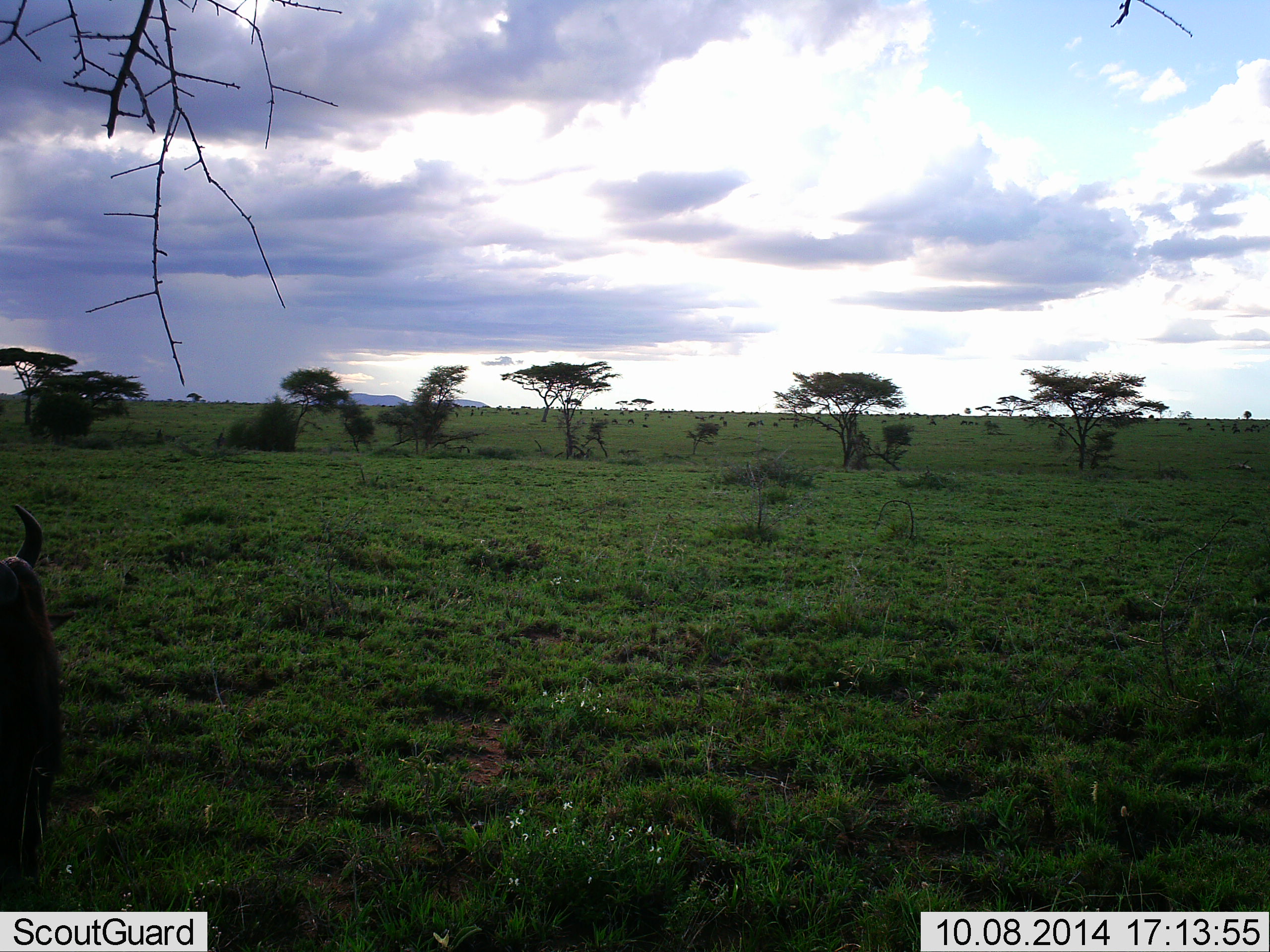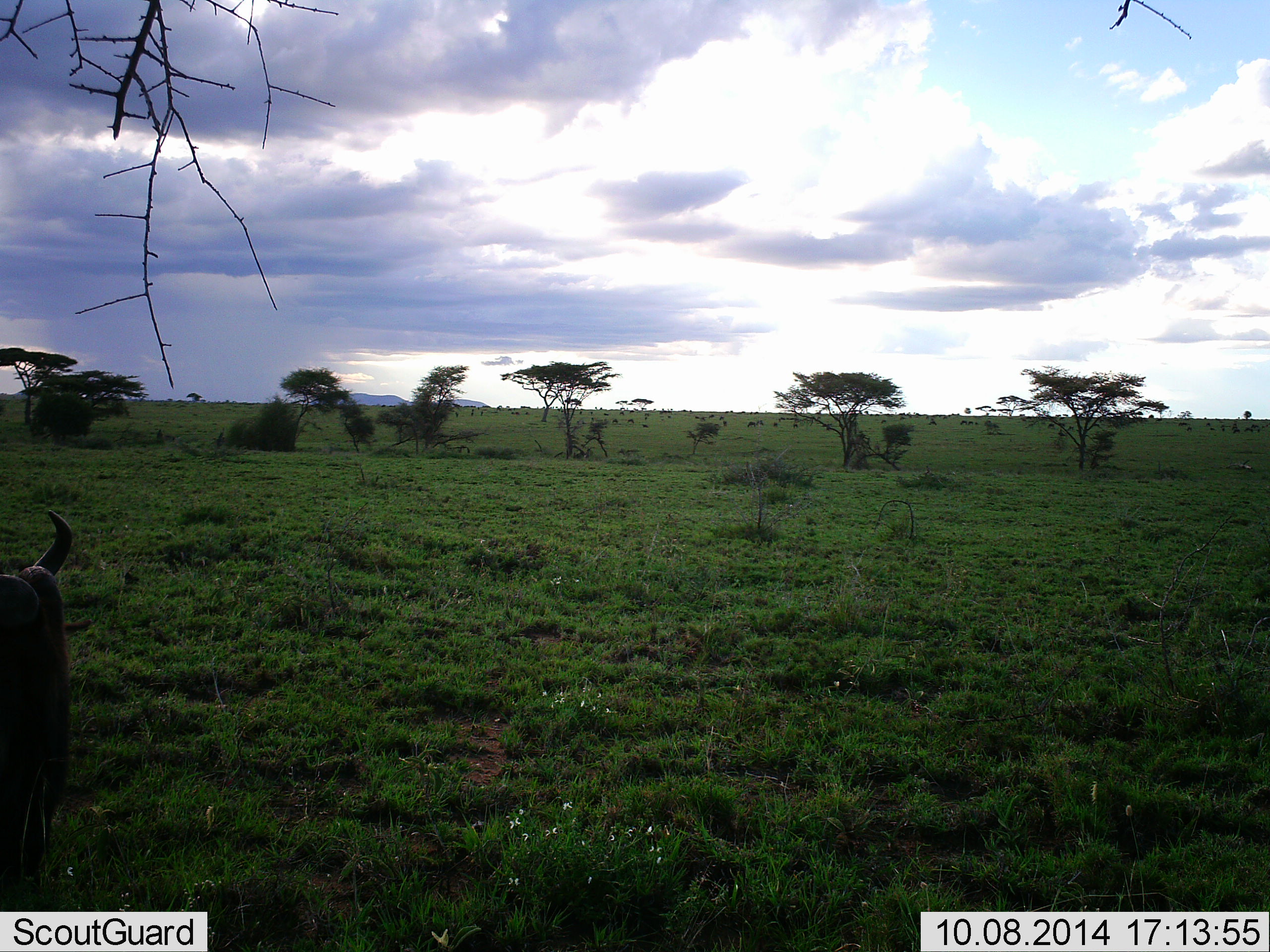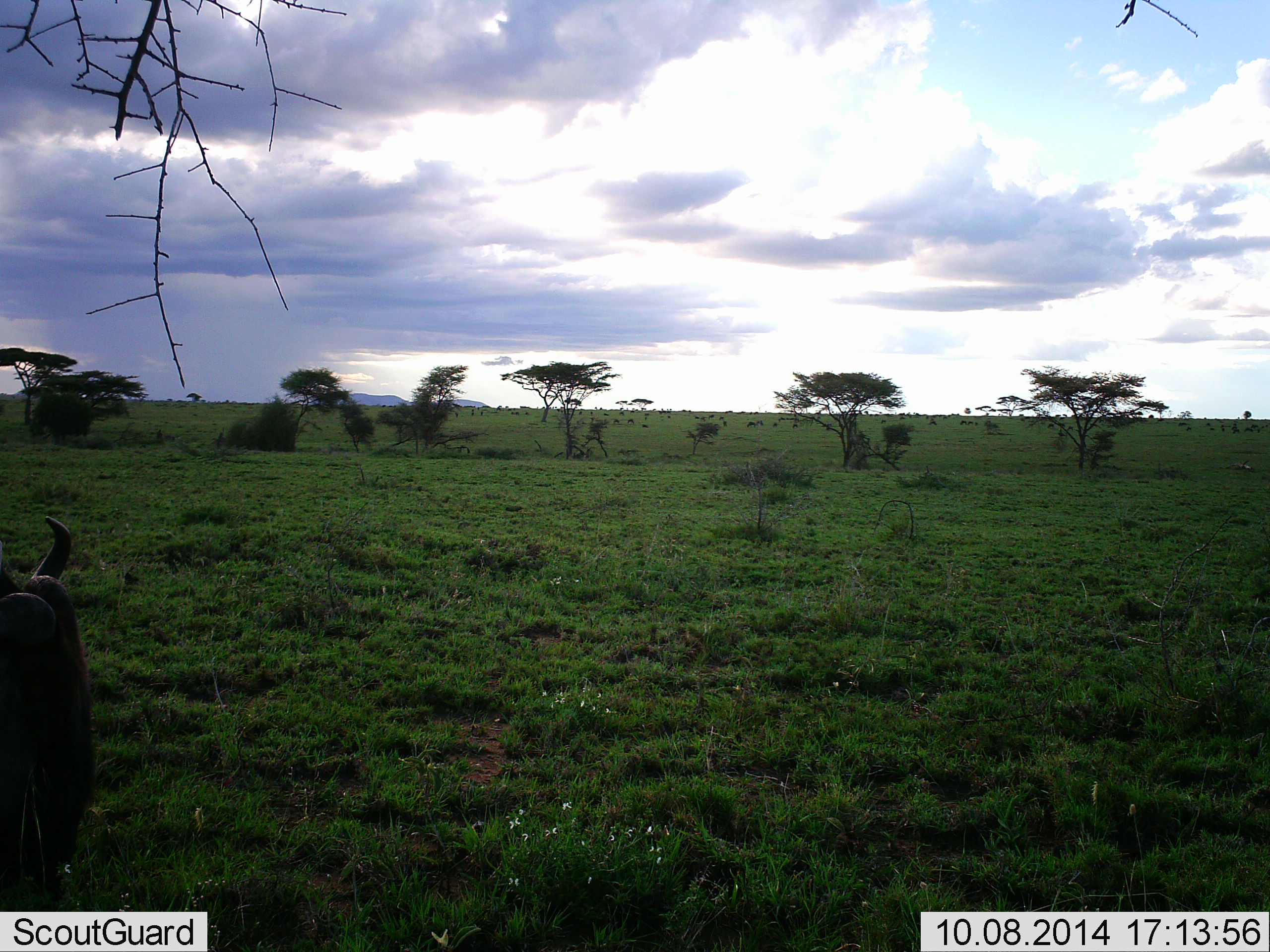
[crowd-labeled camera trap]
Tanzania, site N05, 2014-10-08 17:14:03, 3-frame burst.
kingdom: Animalia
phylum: Chordata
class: Mammalia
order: Artiodactyla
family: Bovidae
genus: Connochaetes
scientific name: Connochaetes taurinus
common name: blue wildebeest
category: wildebeest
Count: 1.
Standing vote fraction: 50%.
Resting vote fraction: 40%.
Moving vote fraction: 0%.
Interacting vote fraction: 0%.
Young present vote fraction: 0%.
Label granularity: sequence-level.